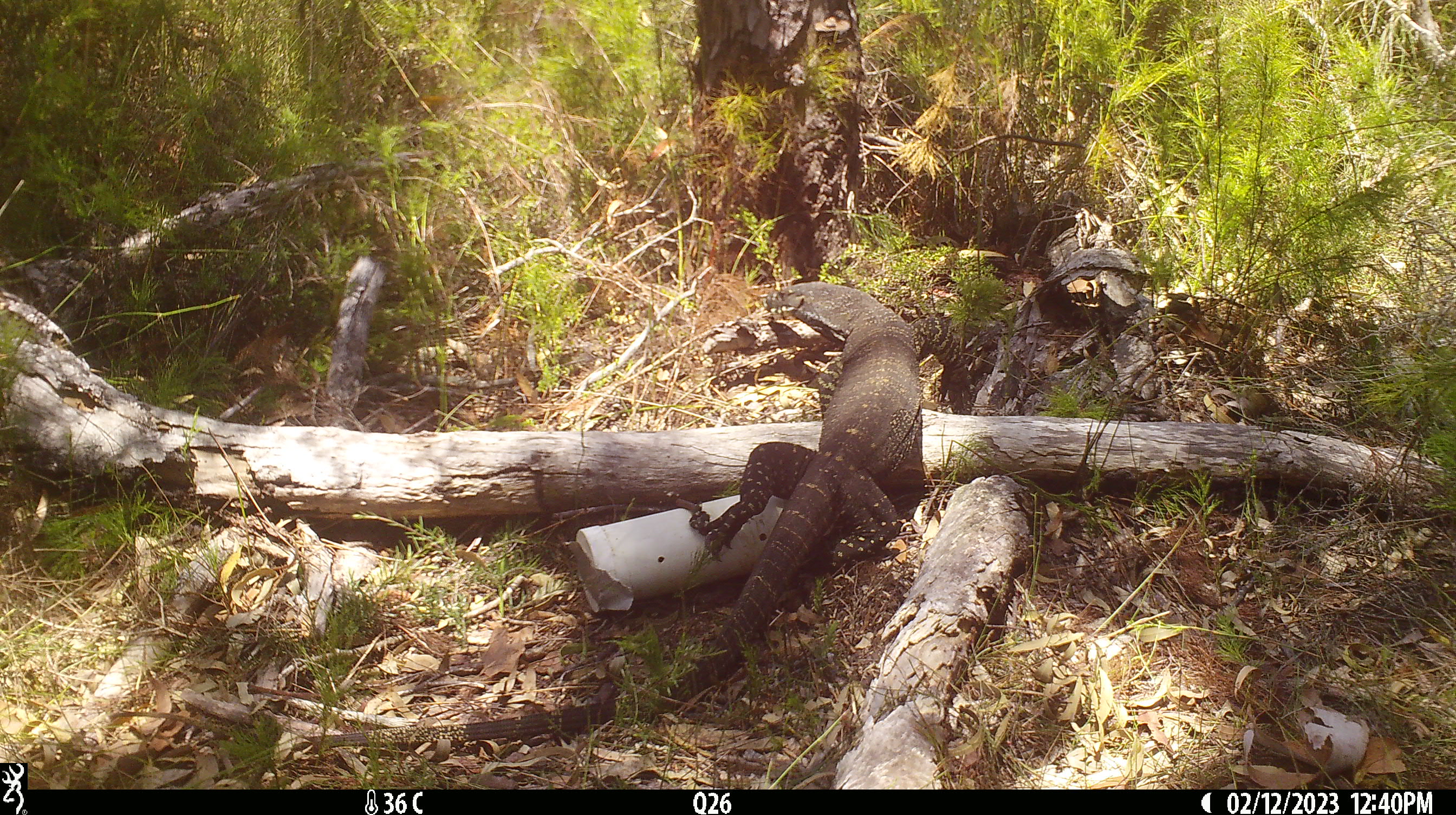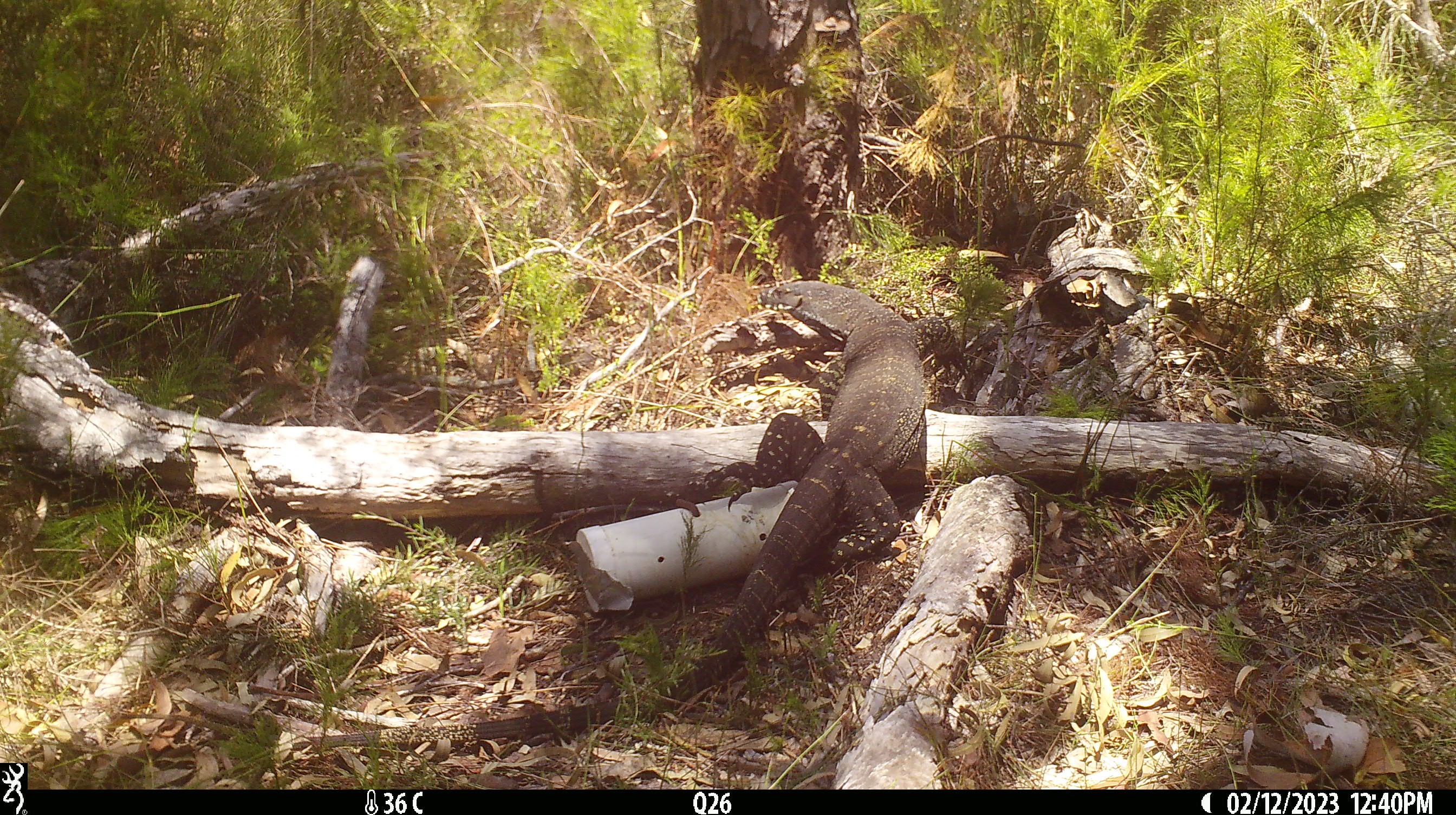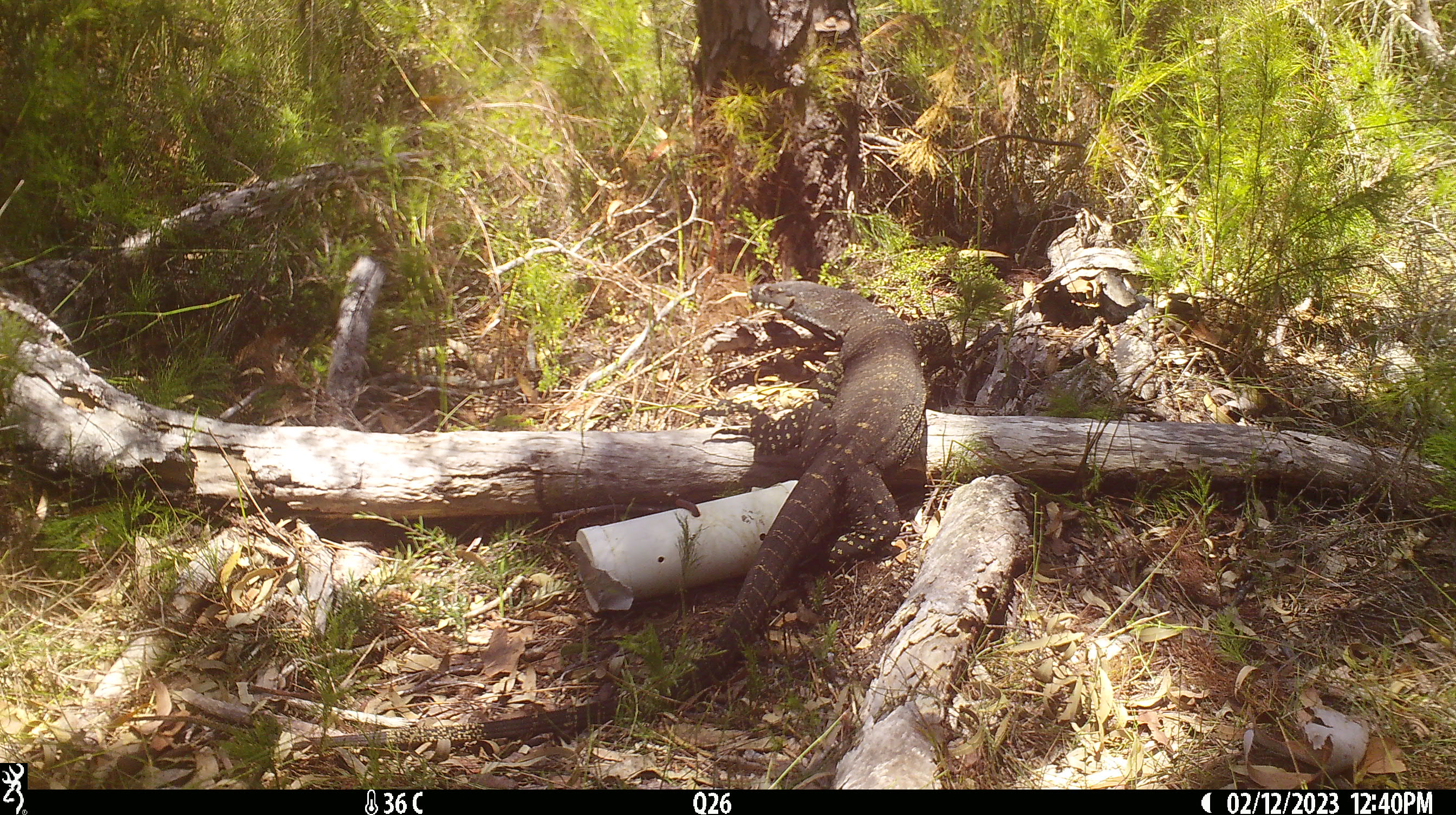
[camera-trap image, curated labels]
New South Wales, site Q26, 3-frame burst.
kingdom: Animalia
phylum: Chordata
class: Reptilia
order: Squamata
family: Varanidae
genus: Varanus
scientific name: Varanus varius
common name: lace monitor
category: goanna